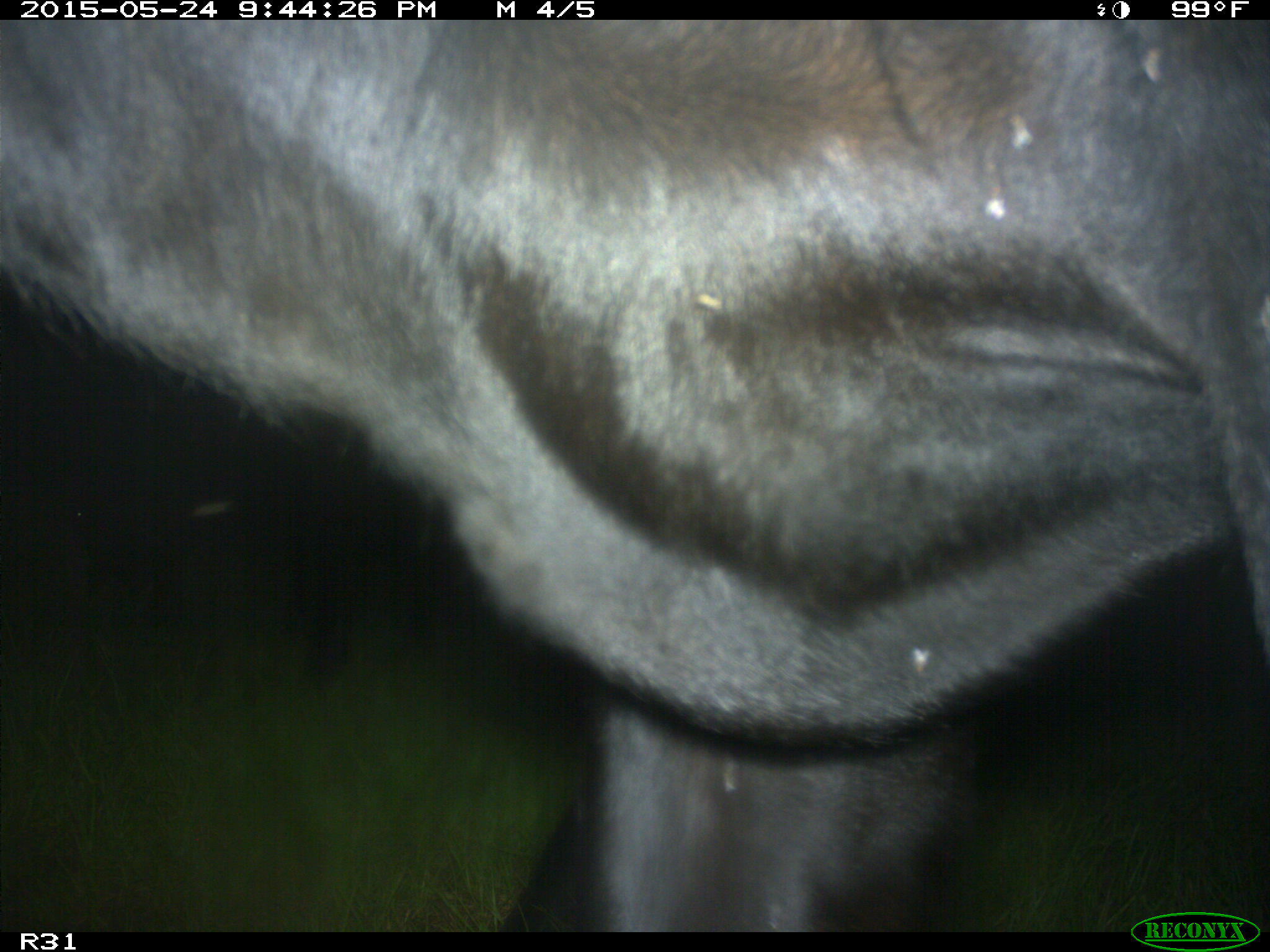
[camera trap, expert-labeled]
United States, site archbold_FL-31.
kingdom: Animalia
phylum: Chordata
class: Mammalia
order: Artiodactyla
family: Bovidae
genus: Bos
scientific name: Bos taurus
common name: domestic cow